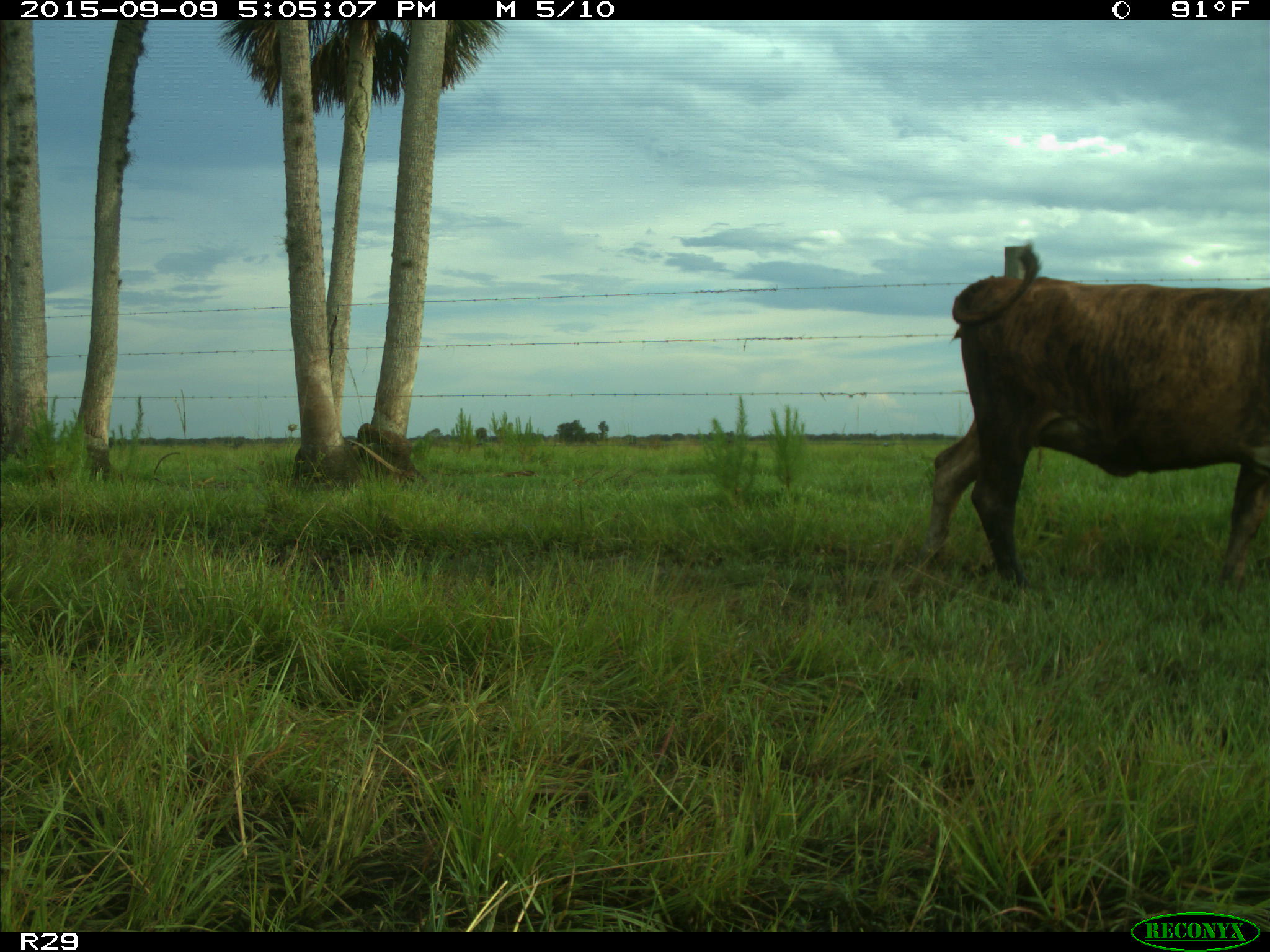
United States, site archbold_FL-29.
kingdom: Animalia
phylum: Chordata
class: Mammalia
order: Artiodactyla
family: Bovidae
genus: Bos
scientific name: Bos taurus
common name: domestic cow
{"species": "Bos taurus (domestic cow)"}